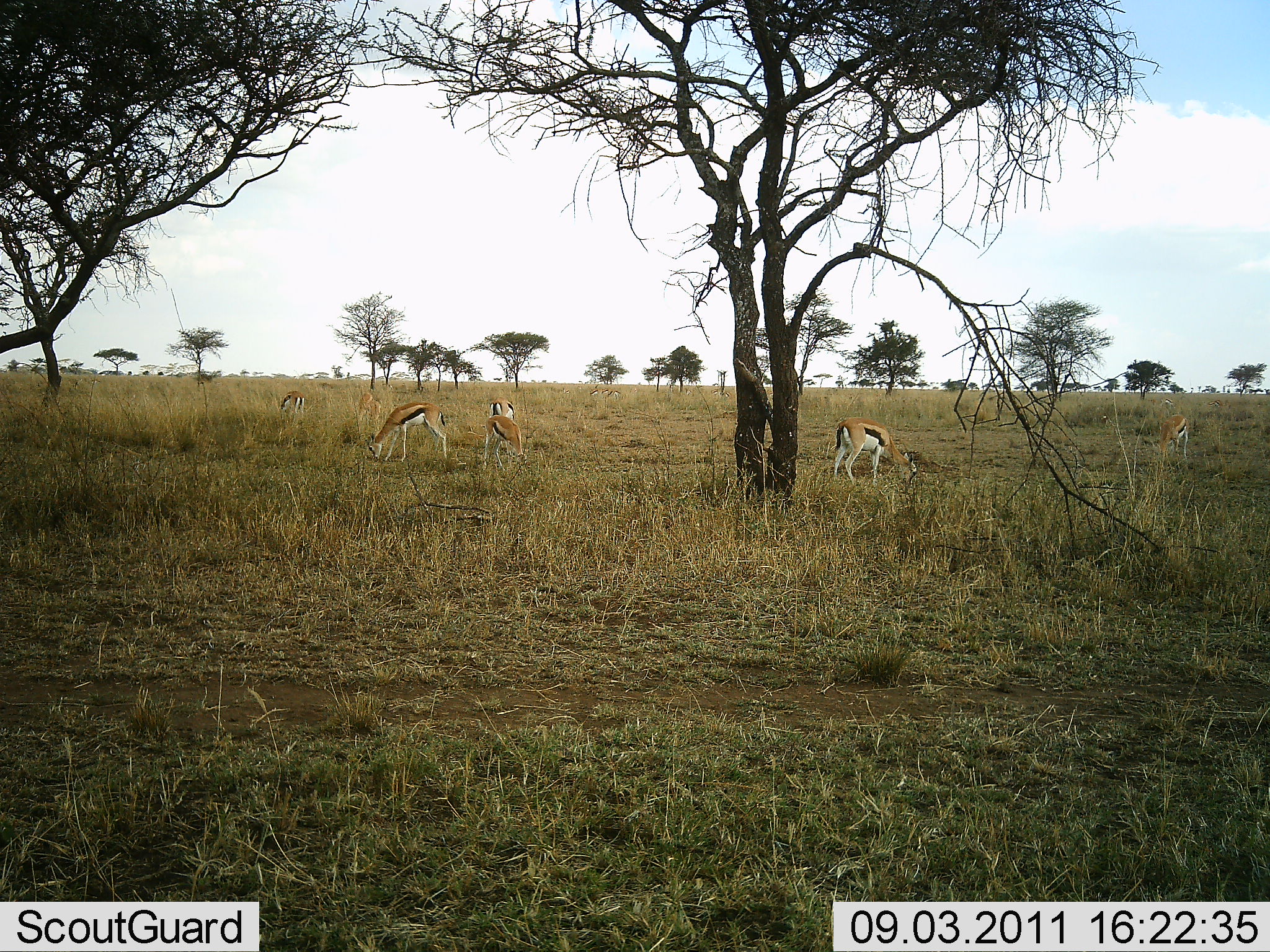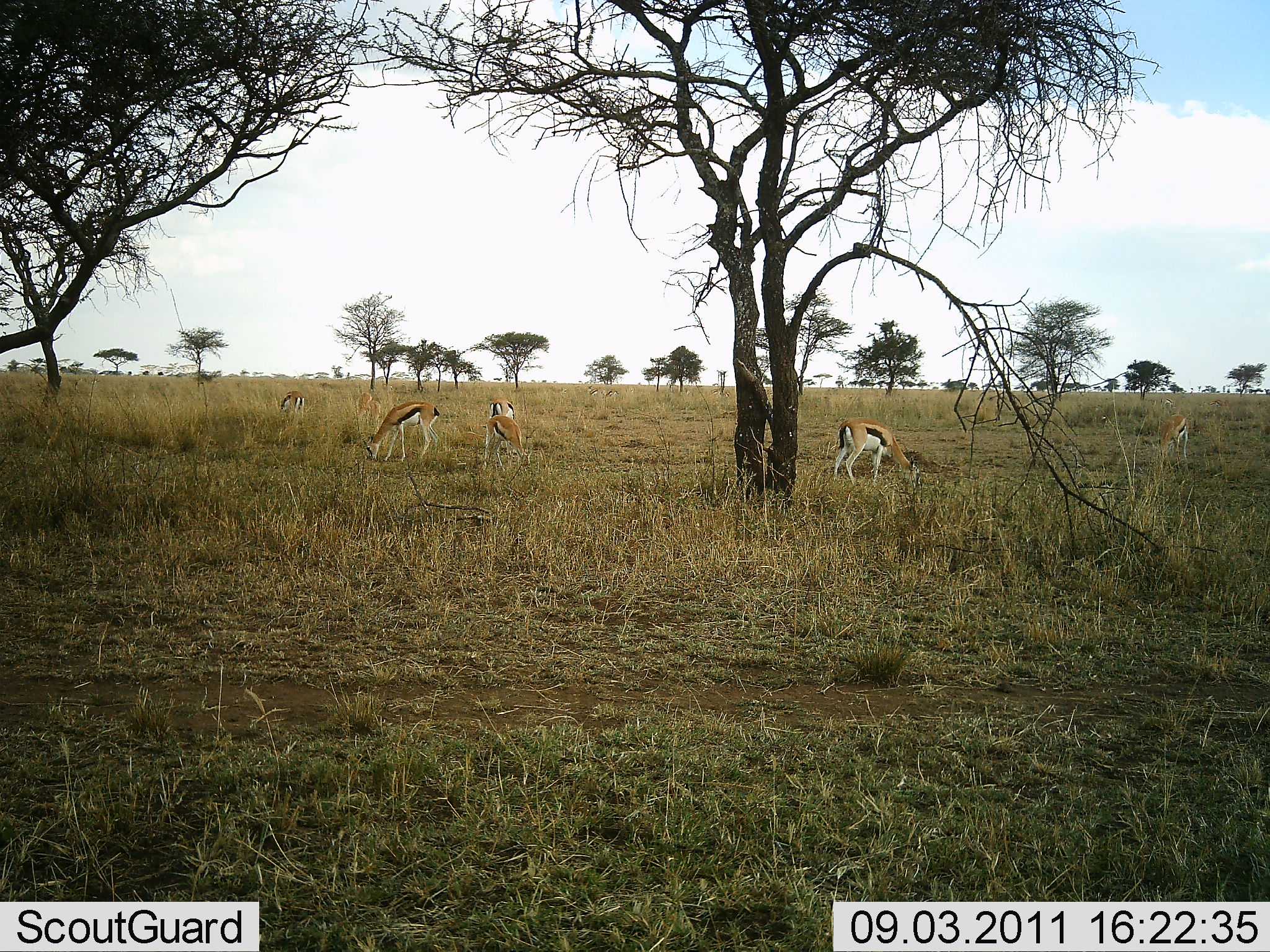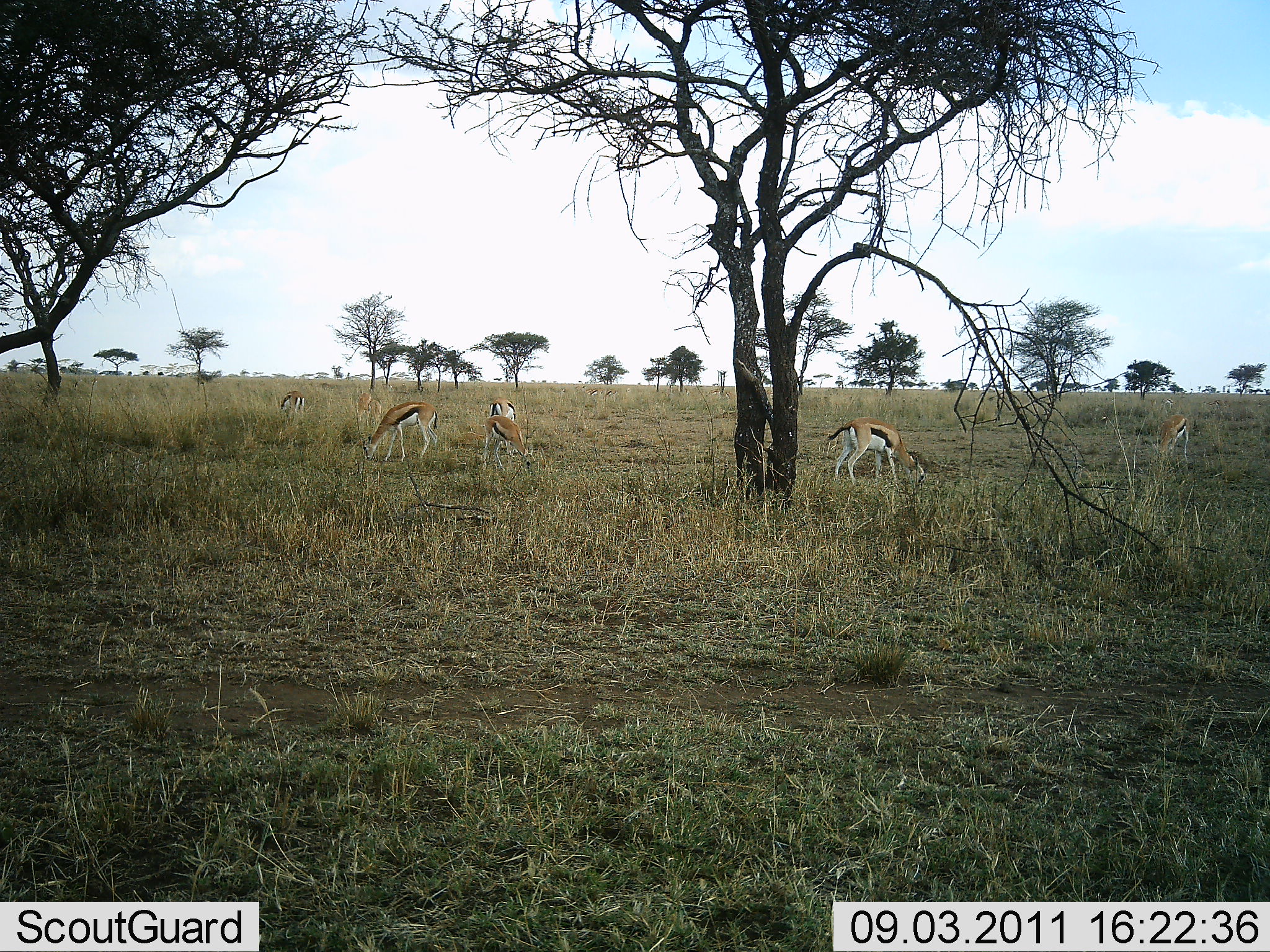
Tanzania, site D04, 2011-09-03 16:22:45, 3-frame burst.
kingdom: Animalia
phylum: Chordata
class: Mammalia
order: Artiodactyla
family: Bovidae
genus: Eudorcas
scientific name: Eudorcas thomsonii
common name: thomson's gazelle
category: gazellethomsons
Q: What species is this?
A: Gazellethomsons (thomson's gazelle) (Eudorcas thomsonii).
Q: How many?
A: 6.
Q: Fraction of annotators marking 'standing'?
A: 6%.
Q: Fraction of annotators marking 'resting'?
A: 0%.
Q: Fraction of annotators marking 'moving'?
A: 0%.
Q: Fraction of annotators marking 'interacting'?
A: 0%.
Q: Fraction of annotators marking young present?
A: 0%.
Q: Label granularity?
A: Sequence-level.